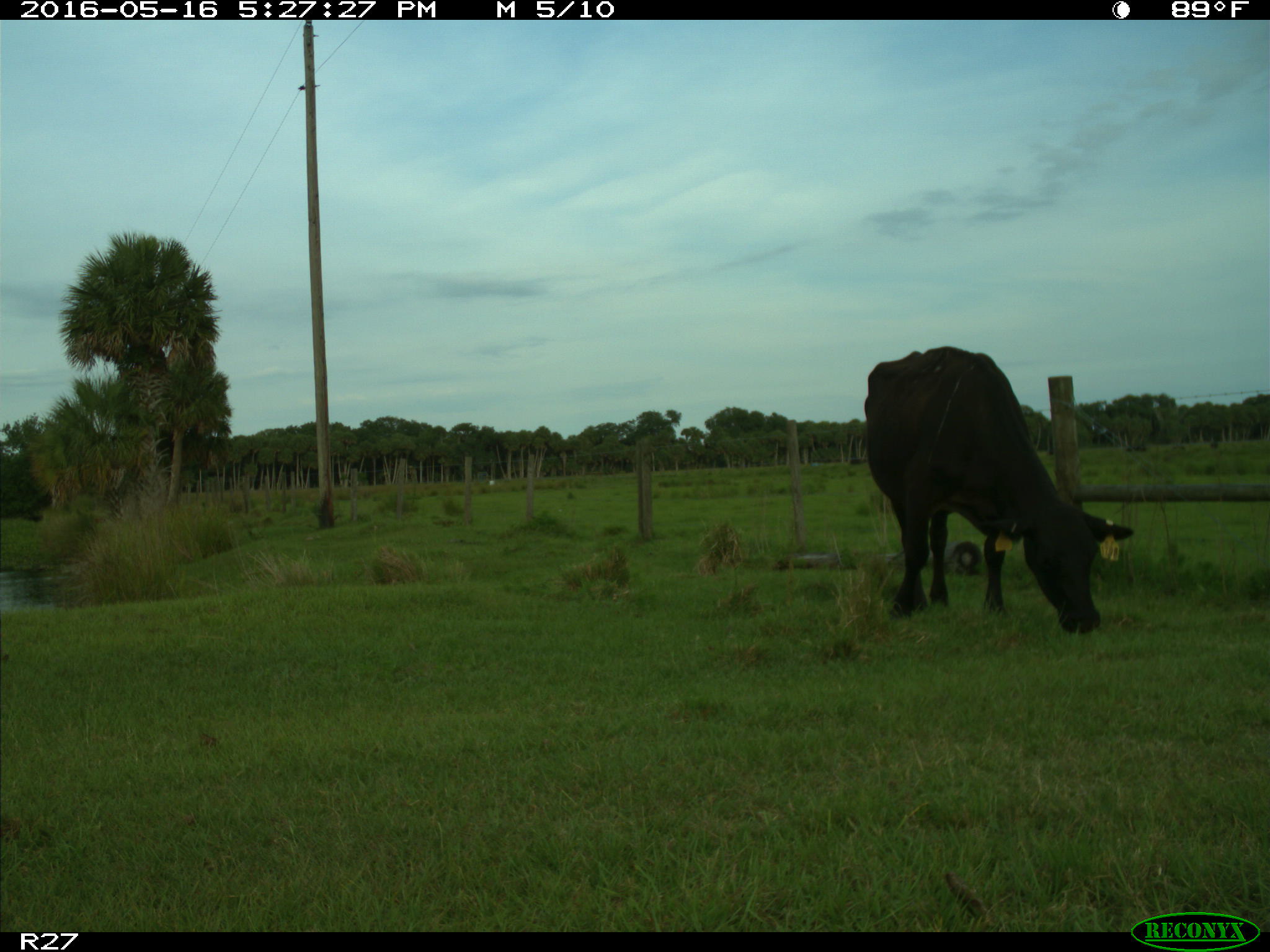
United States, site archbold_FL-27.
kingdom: Animalia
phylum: Chordata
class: Mammalia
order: Artiodactyla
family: Bovidae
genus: Bos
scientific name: Bos taurus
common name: domestic cow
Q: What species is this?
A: Bos taurus (domestic cow).